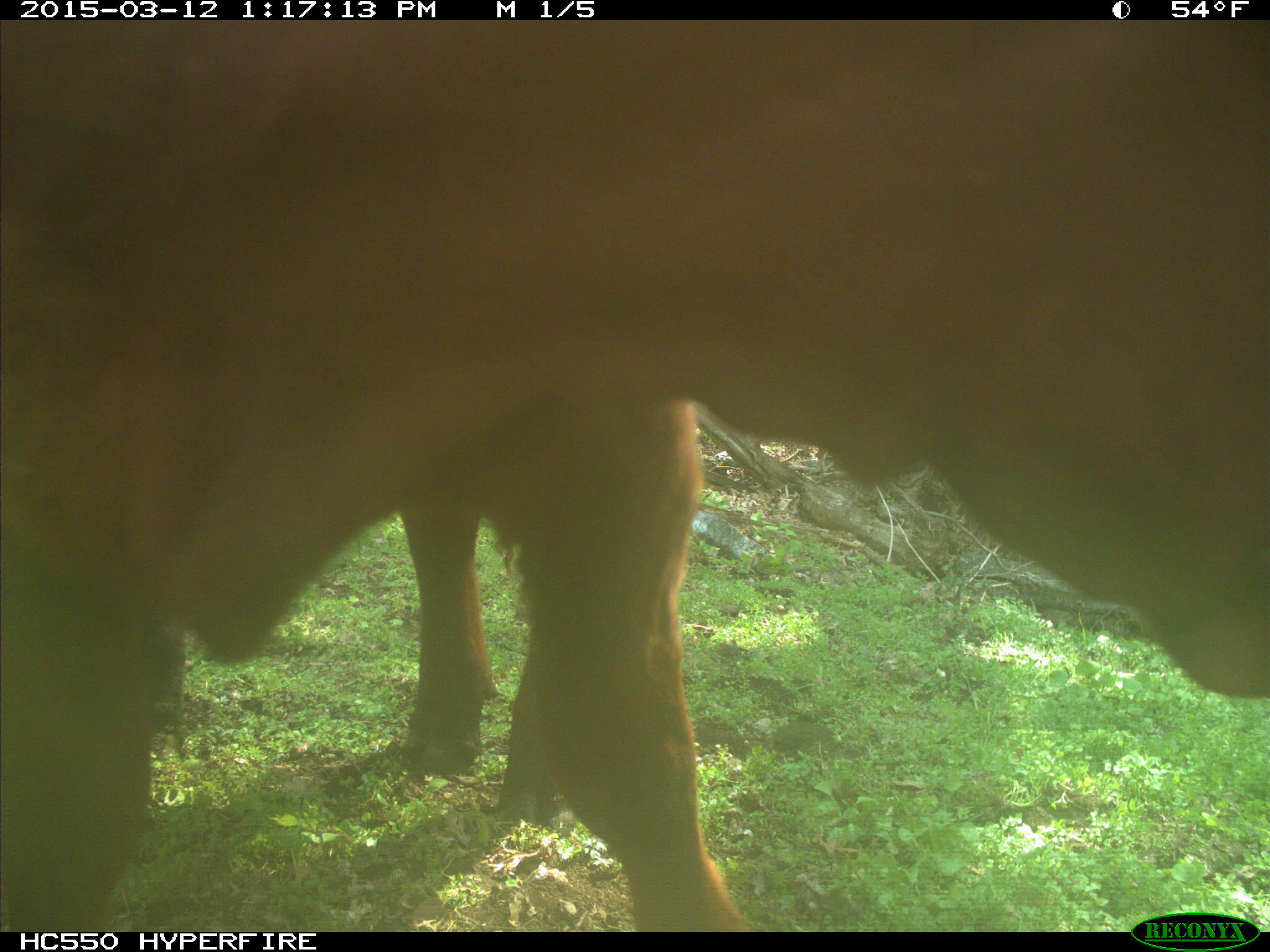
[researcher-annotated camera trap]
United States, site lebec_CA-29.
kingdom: Animalia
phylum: Chordata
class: Mammalia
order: Artiodactyla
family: Bovidae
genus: Bos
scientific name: Bos taurus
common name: domestic cow